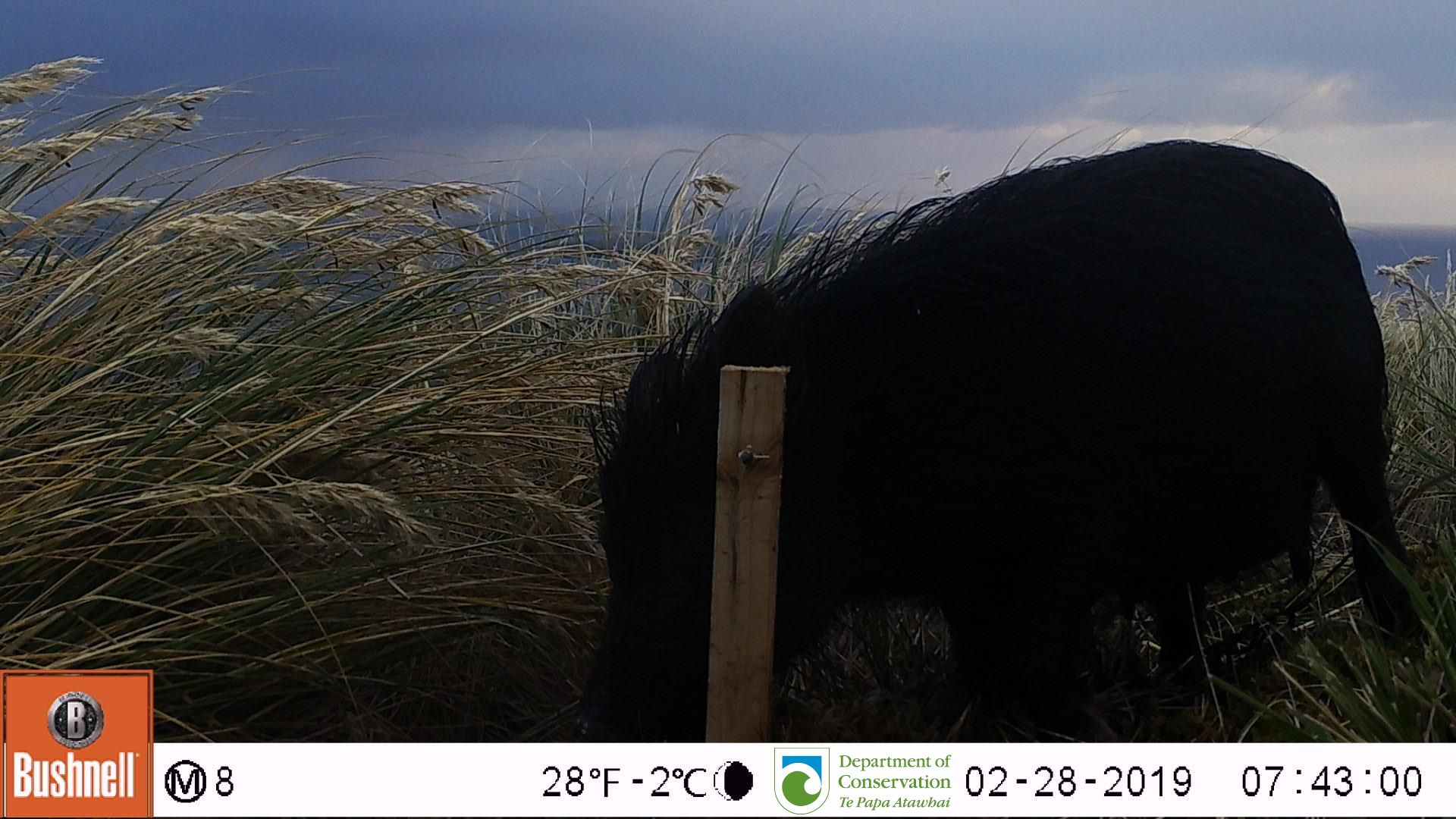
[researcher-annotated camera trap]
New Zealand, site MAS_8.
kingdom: Animalia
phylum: Chordata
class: Mammalia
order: Artiodactyla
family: Suidae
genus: Sus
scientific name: Sus scrofa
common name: pig